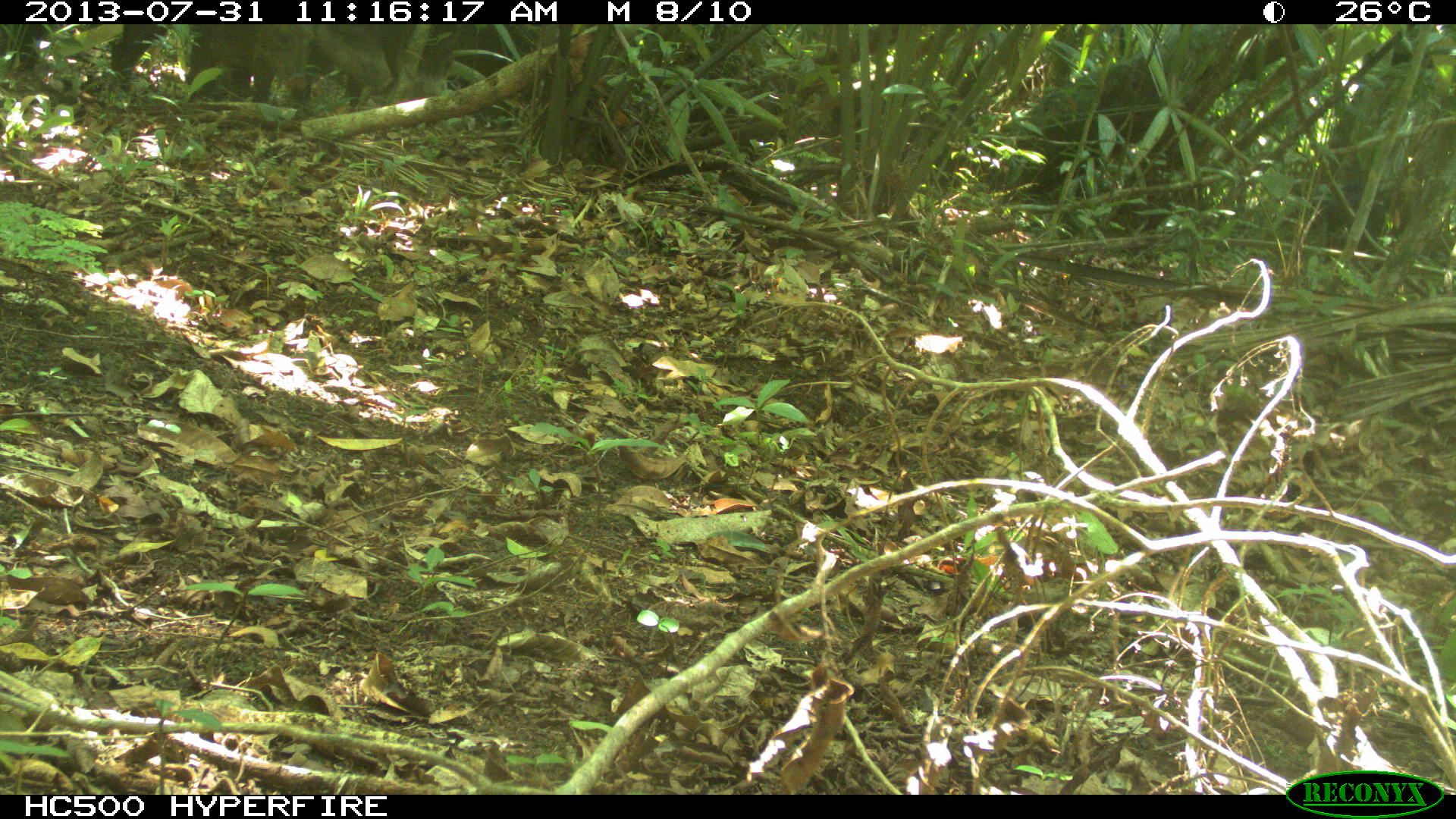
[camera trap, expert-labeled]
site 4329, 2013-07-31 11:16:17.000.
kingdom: Animalia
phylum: Chordata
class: Mammalia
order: Artiodactyla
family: Tayassuidae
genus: Tayassu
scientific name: Tayassu pecari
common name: white-lipped peccary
Tayassu pecari (white-lipped peccary), count 3.